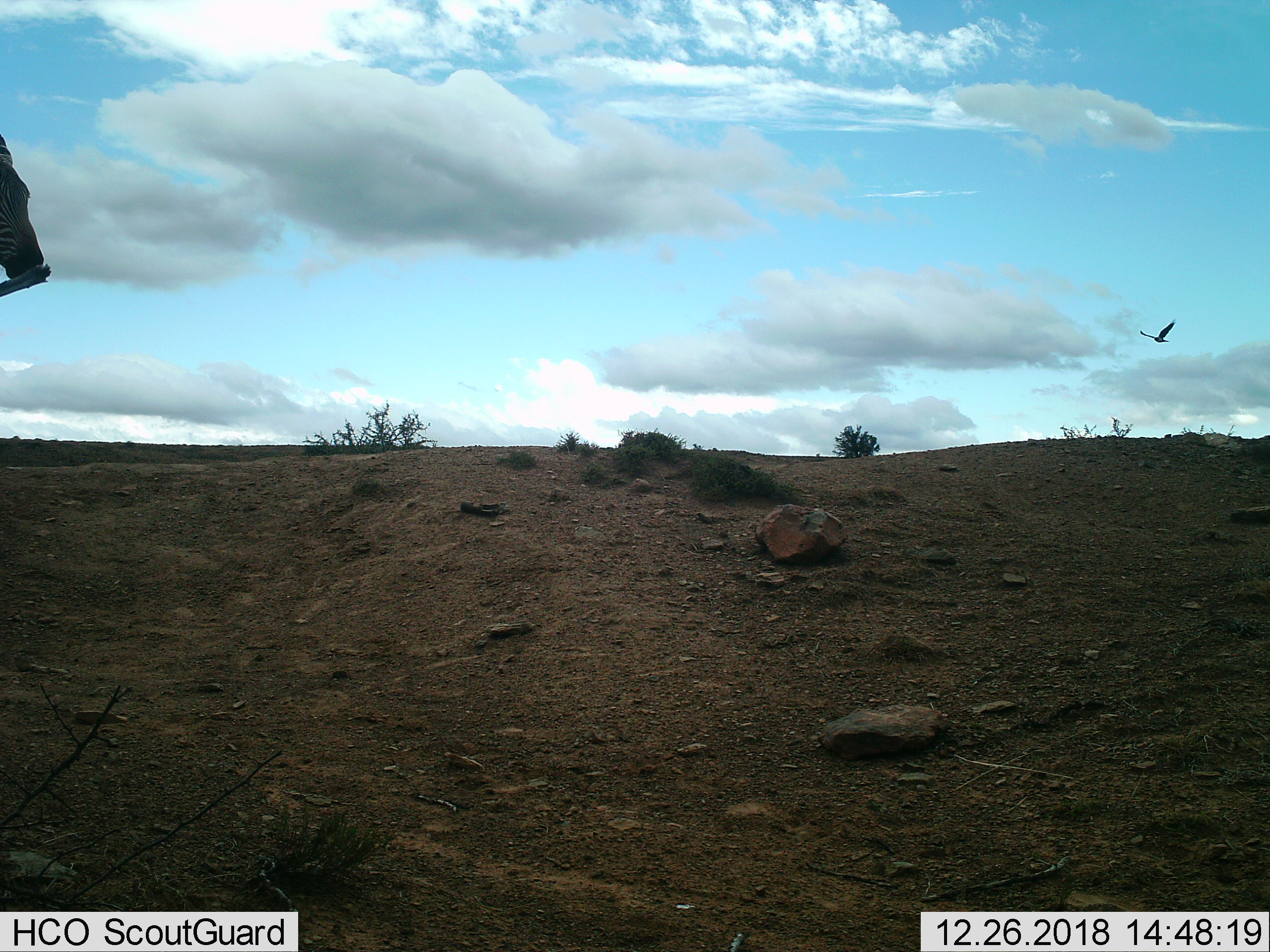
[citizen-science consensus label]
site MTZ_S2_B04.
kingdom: Animalia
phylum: Chordata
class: Aves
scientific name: Aves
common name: bird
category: birdother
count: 1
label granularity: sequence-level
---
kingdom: Animalia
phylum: Chordata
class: Mammalia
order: Perissodactyla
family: Equidae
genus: Equus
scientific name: Equus zebra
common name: mountain zebra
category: zebramountain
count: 1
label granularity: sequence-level